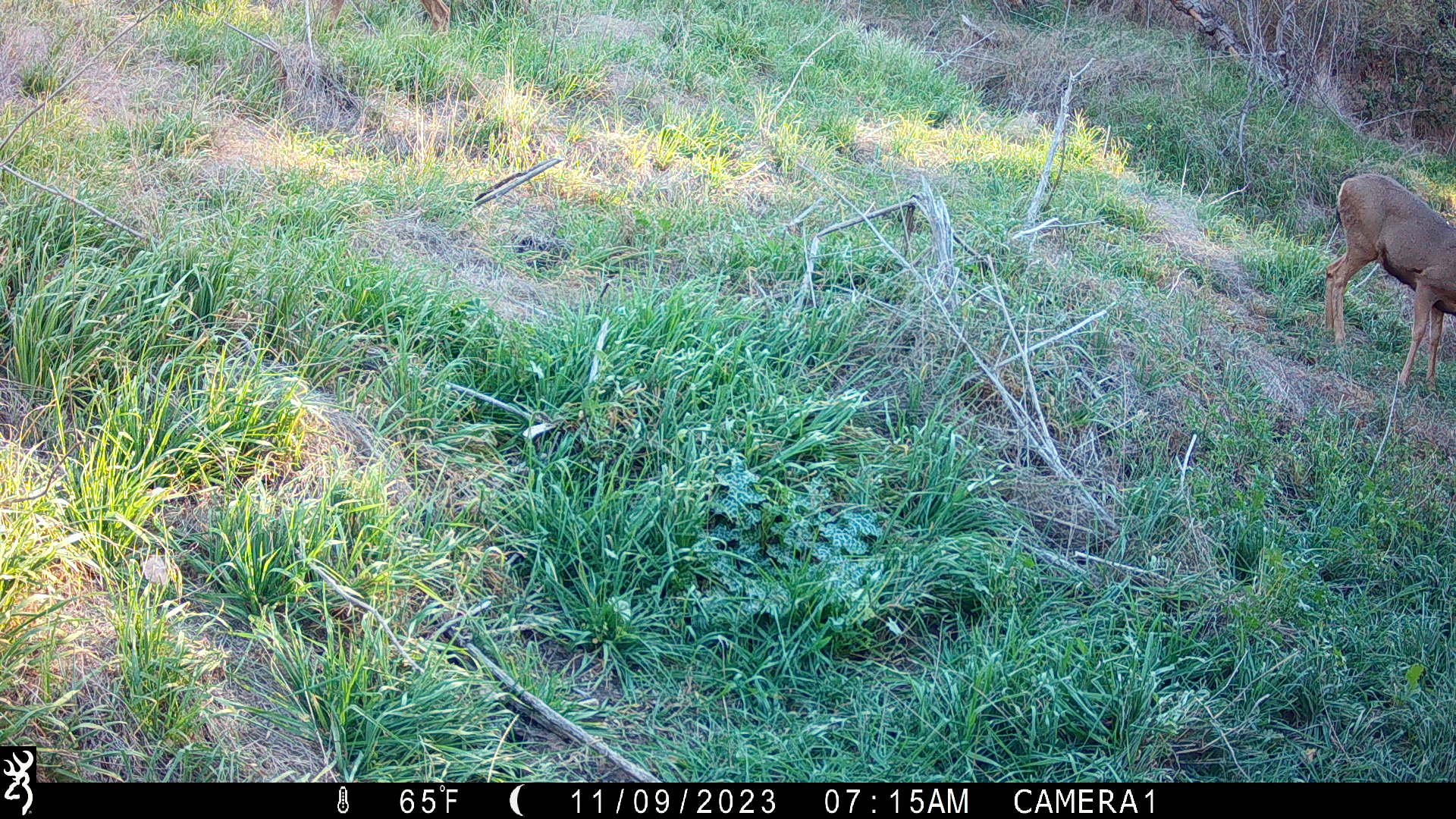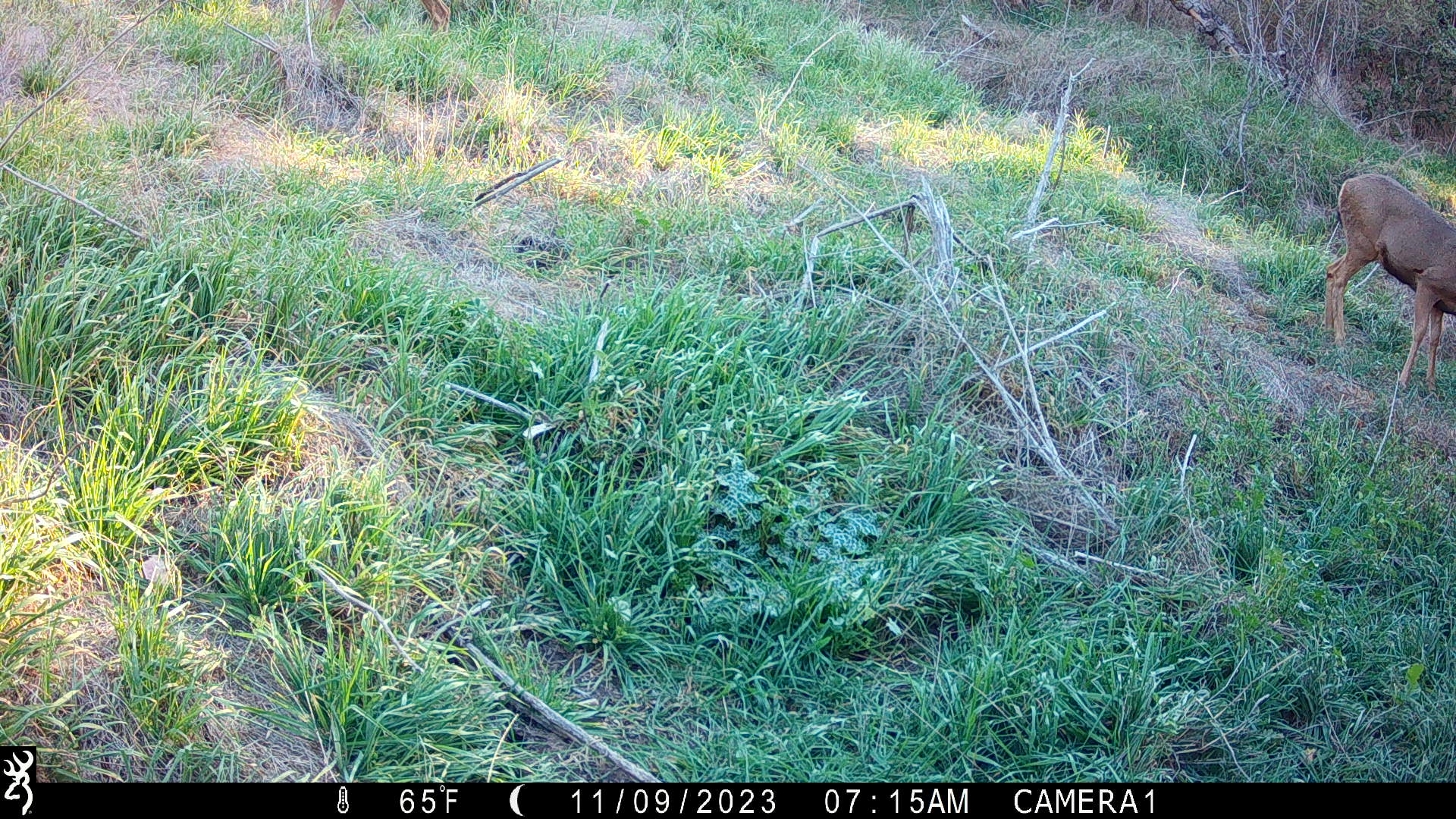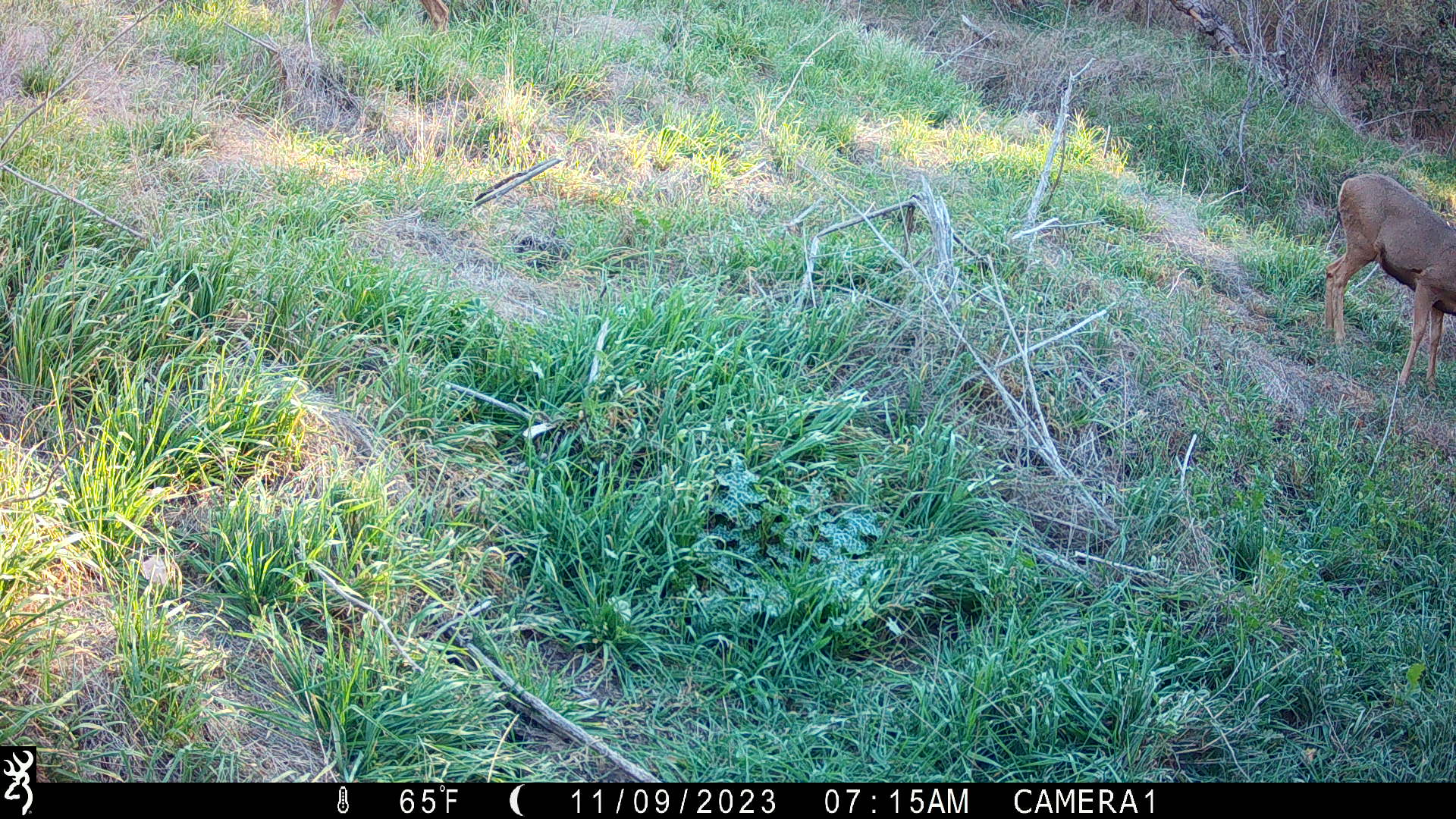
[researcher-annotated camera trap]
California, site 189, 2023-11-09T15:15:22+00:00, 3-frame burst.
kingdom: Animalia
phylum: Chordata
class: Mammalia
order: Artiodactyla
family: Cervidae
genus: Odocoileus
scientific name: Odocoileus hemionus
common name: mule deer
Mule deer (Odocoileus hemionus).